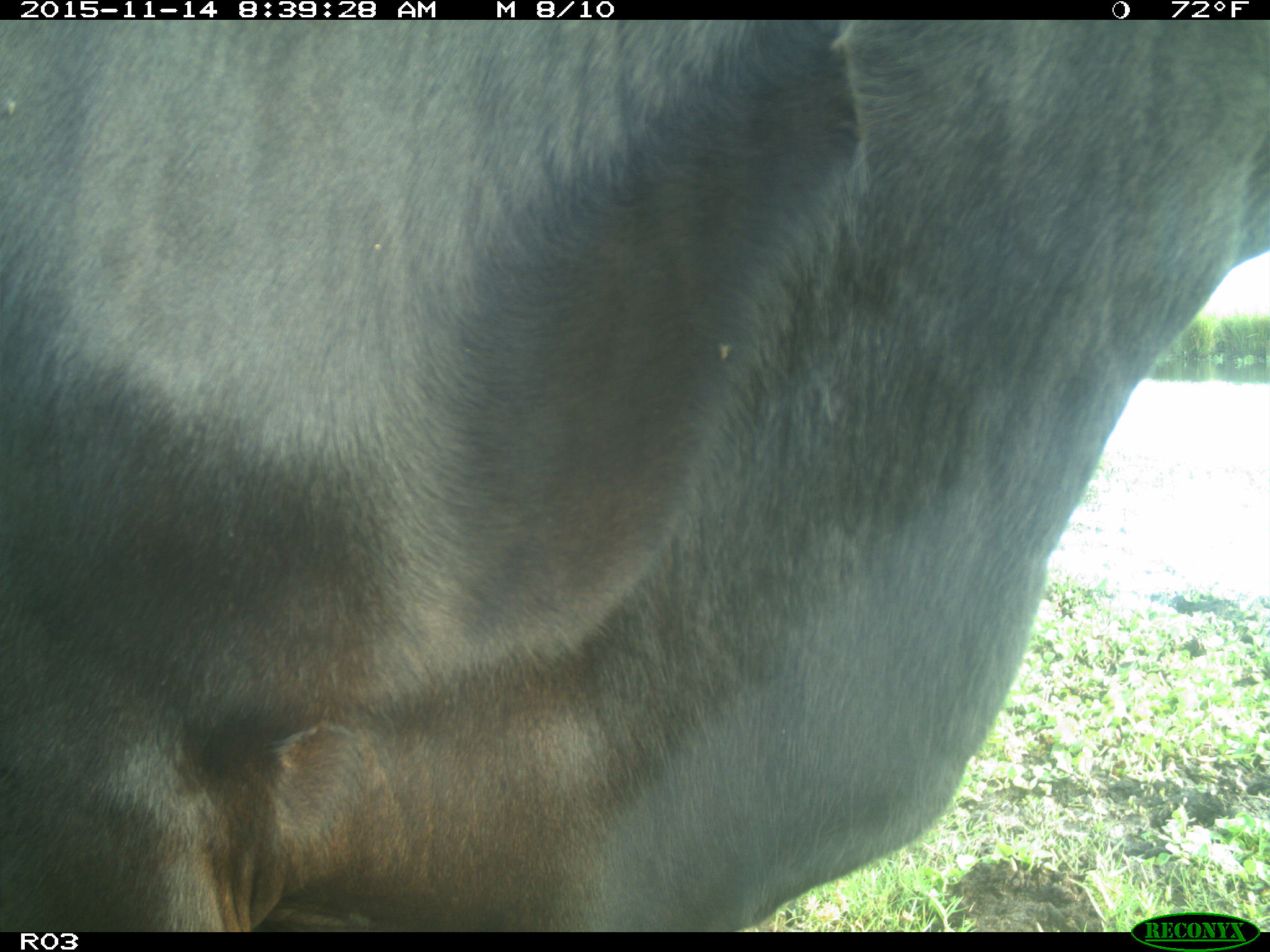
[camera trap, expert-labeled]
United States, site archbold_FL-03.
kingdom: Animalia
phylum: Chordata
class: Mammalia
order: Artiodactyla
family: Bovidae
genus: Bos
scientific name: Bos taurus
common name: domestic cow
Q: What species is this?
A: Bos taurus (domestic cow).